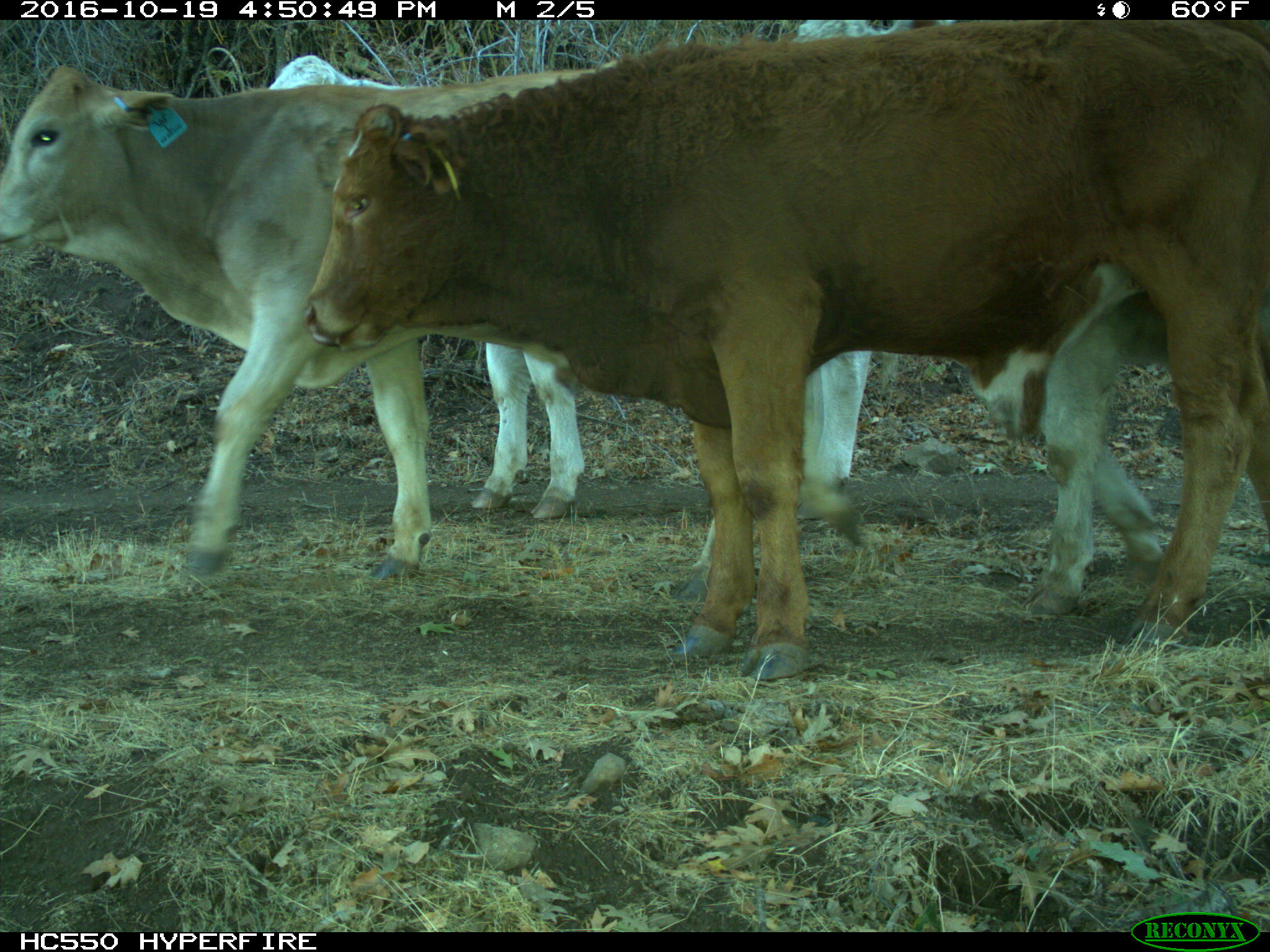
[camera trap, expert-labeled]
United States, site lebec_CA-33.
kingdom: Animalia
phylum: Chordata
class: Mammalia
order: Artiodactyla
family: Bovidae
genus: Bos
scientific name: Bos taurus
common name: domestic cow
Bos taurus (domestic cow).